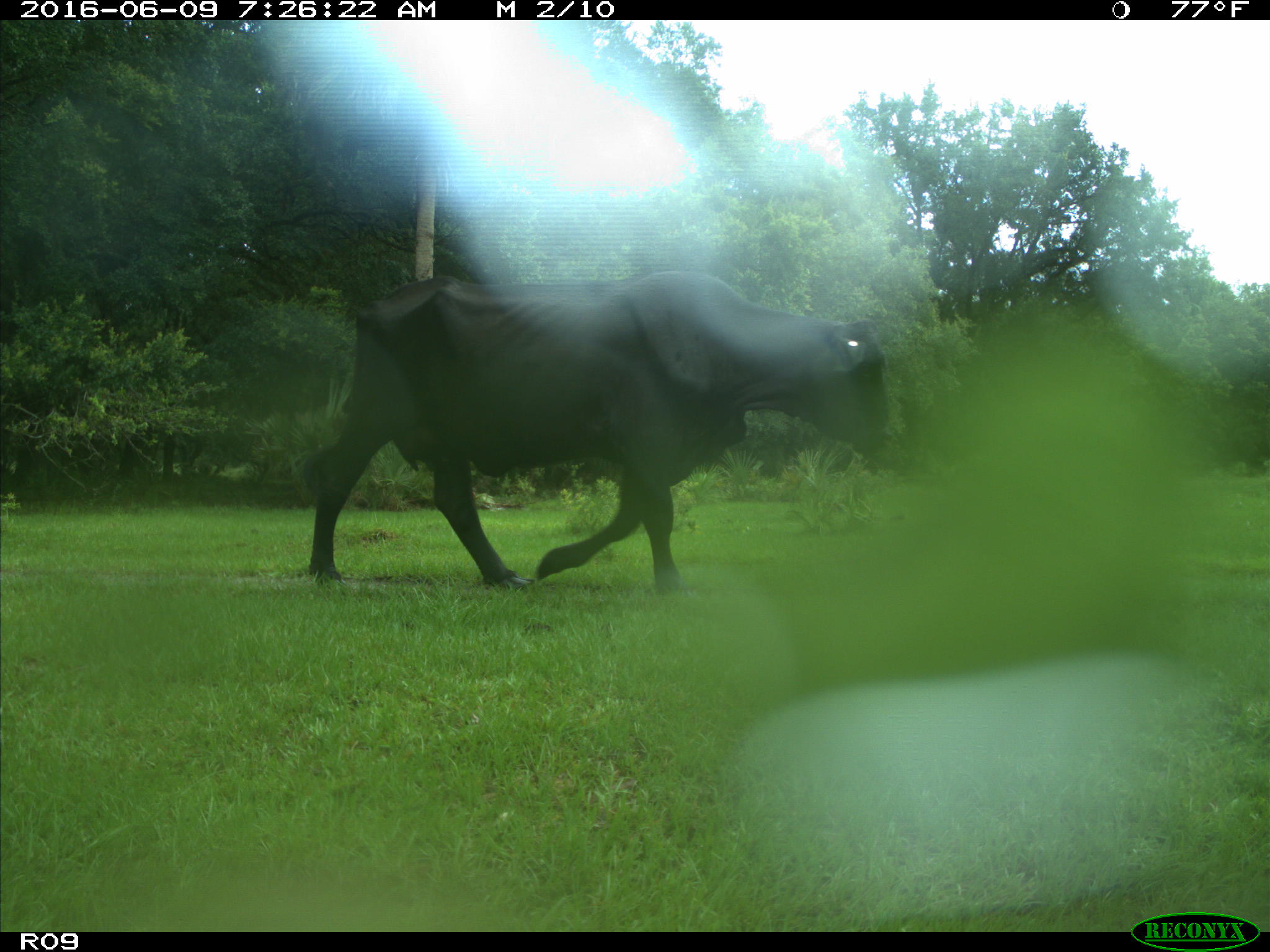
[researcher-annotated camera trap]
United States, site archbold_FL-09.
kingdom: Animalia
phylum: Chordata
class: Mammalia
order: Artiodactyla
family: Bovidae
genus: Bos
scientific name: Bos taurus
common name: domestic cow